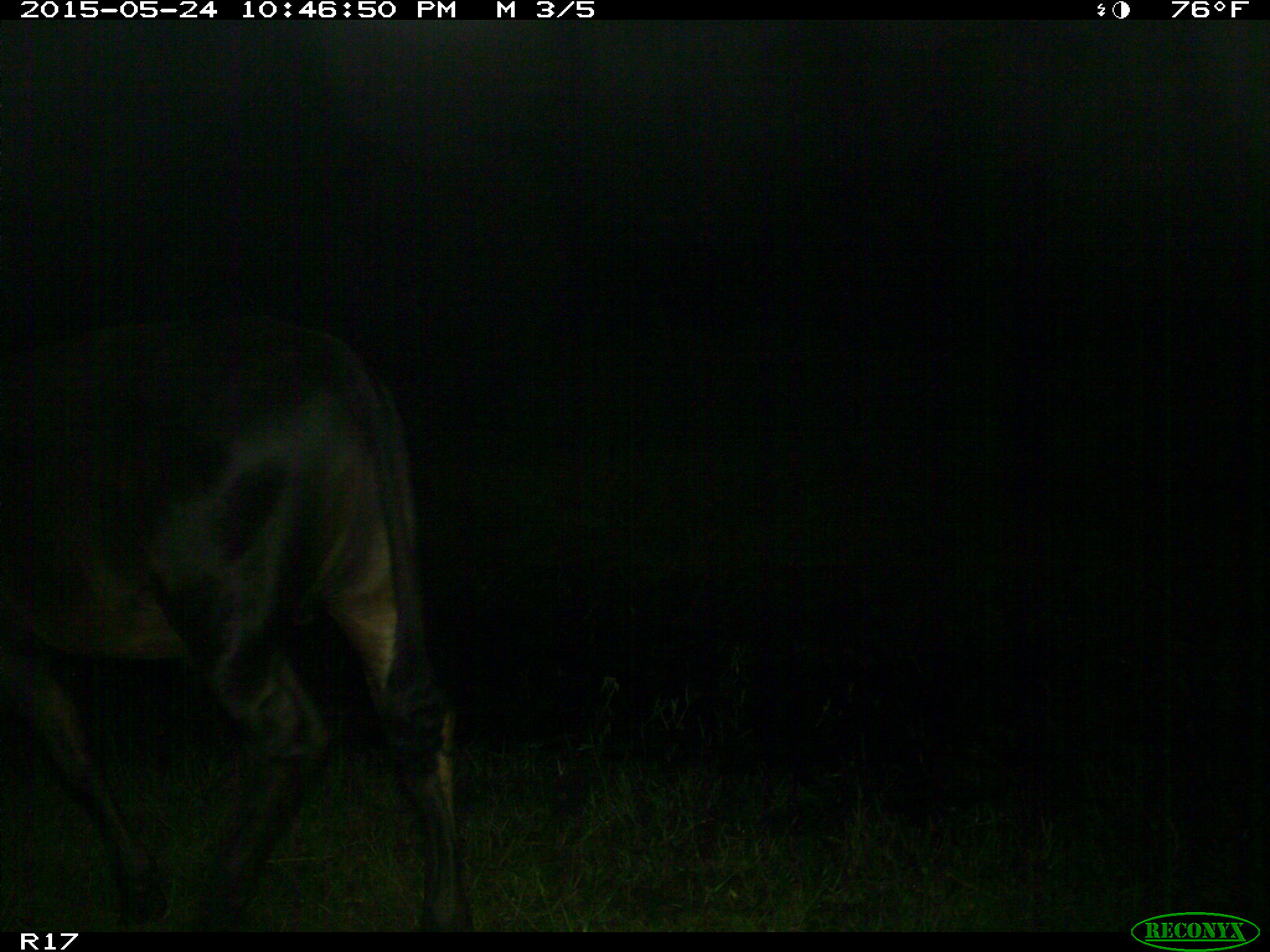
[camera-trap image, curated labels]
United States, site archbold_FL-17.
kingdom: Animalia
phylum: Chordata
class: Mammalia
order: Artiodactyla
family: Bovidae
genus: Bos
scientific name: Bos taurus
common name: domestic cow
Bos taurus (domestic cow).